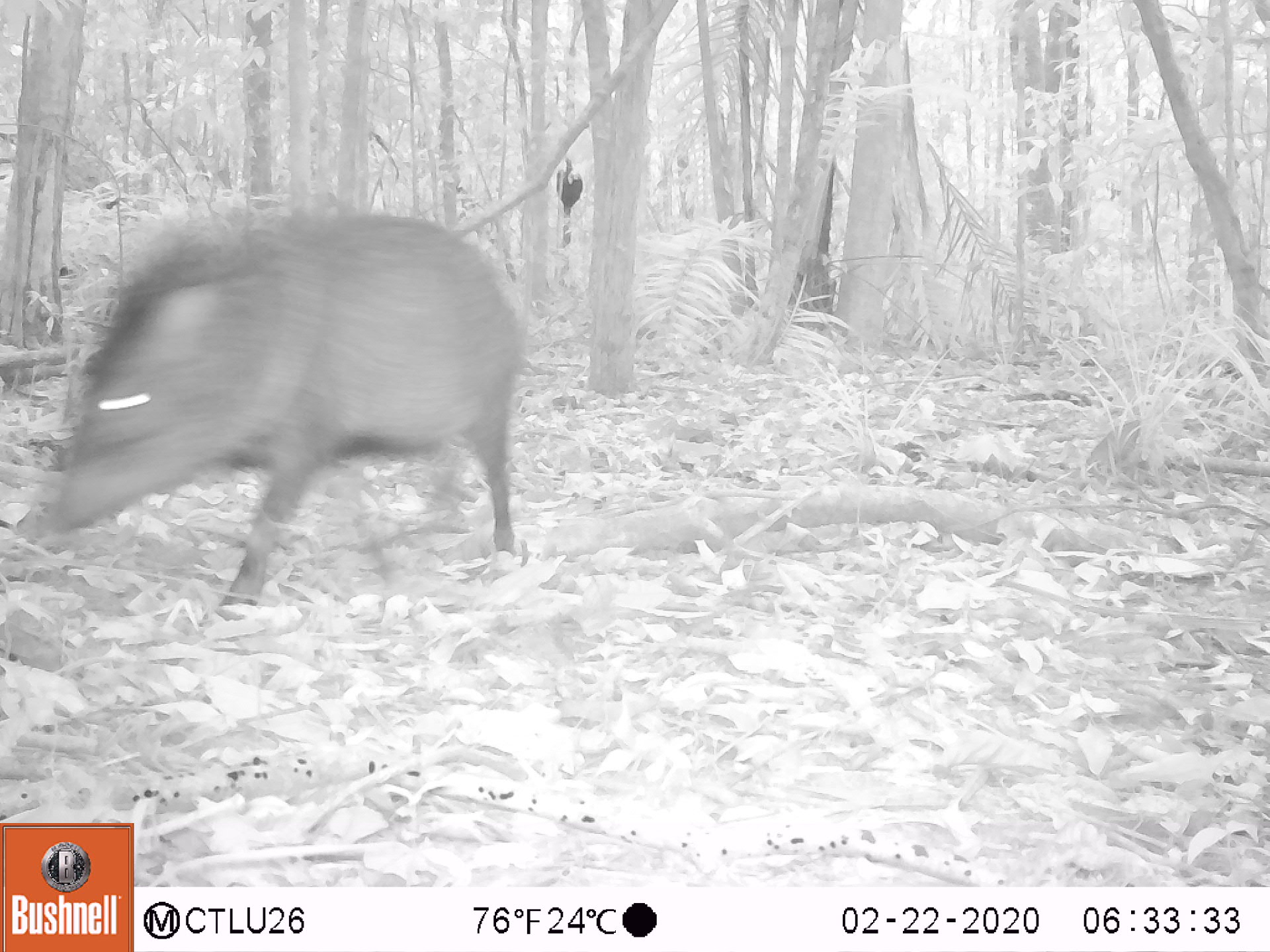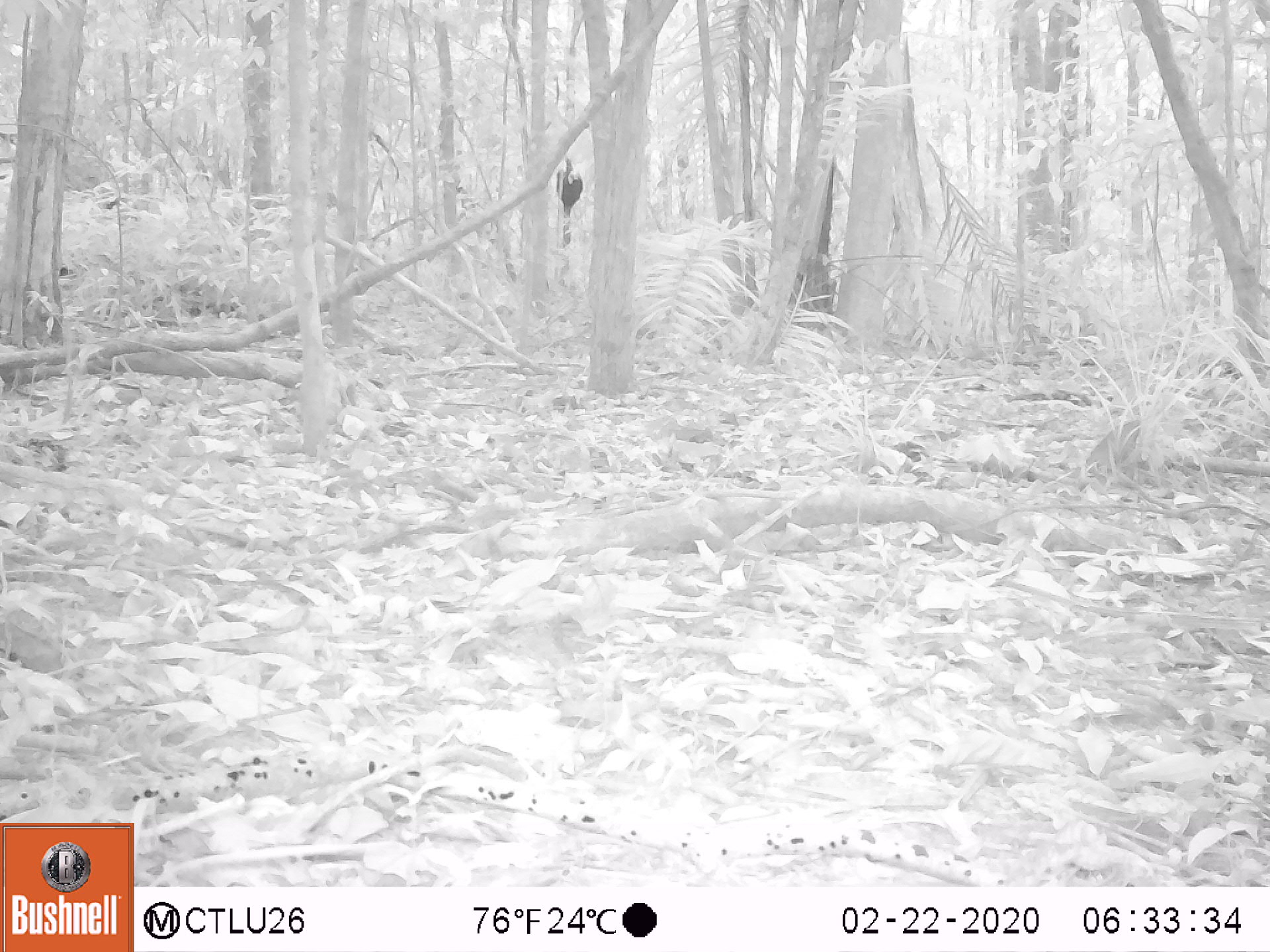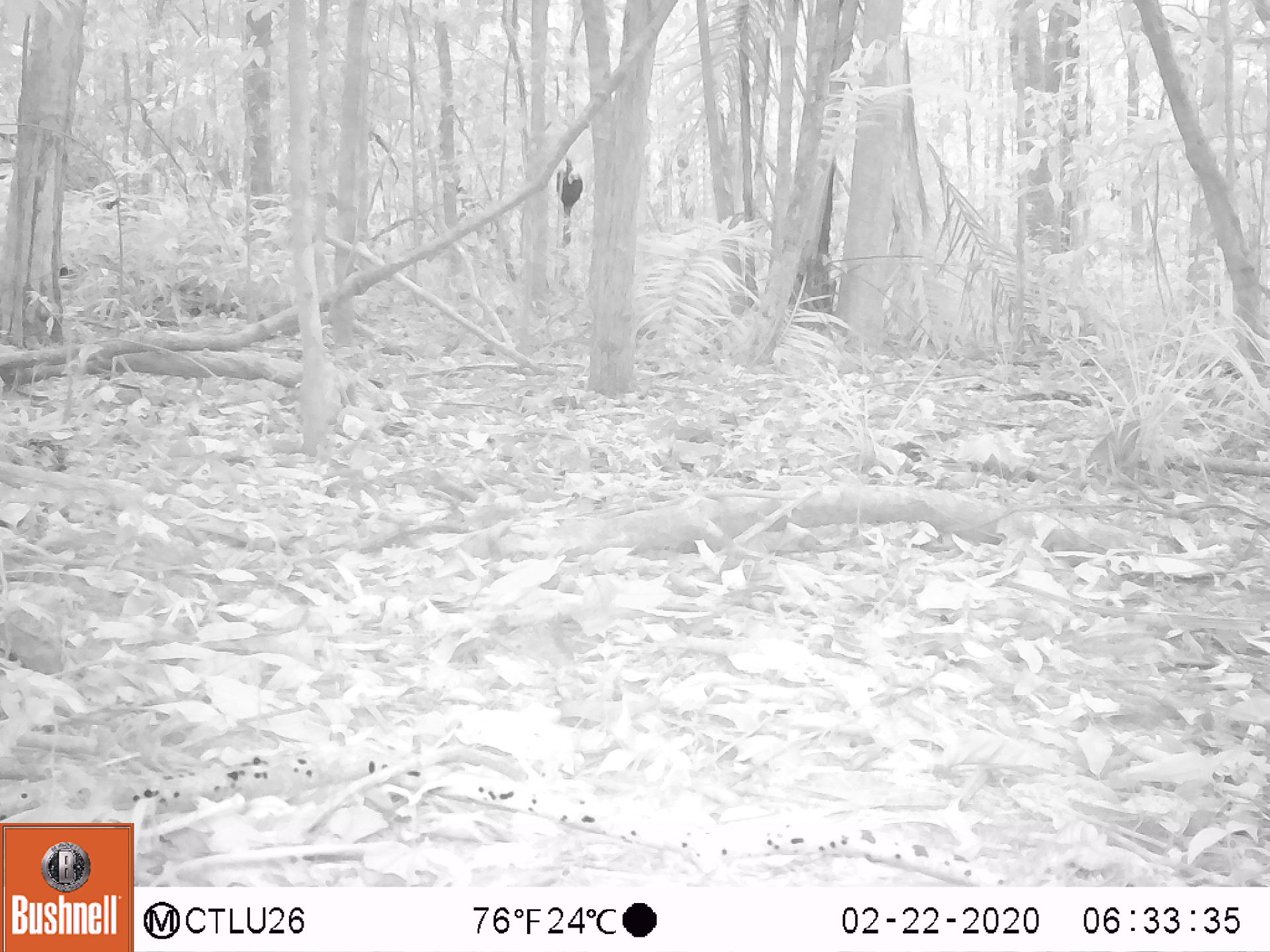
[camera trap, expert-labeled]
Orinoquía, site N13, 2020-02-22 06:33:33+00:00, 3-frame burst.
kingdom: Animalia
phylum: Chordata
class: Mammalia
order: Artiodactyla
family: Tayassuidae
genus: Pecari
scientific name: Pecari tajacu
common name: collared peccary